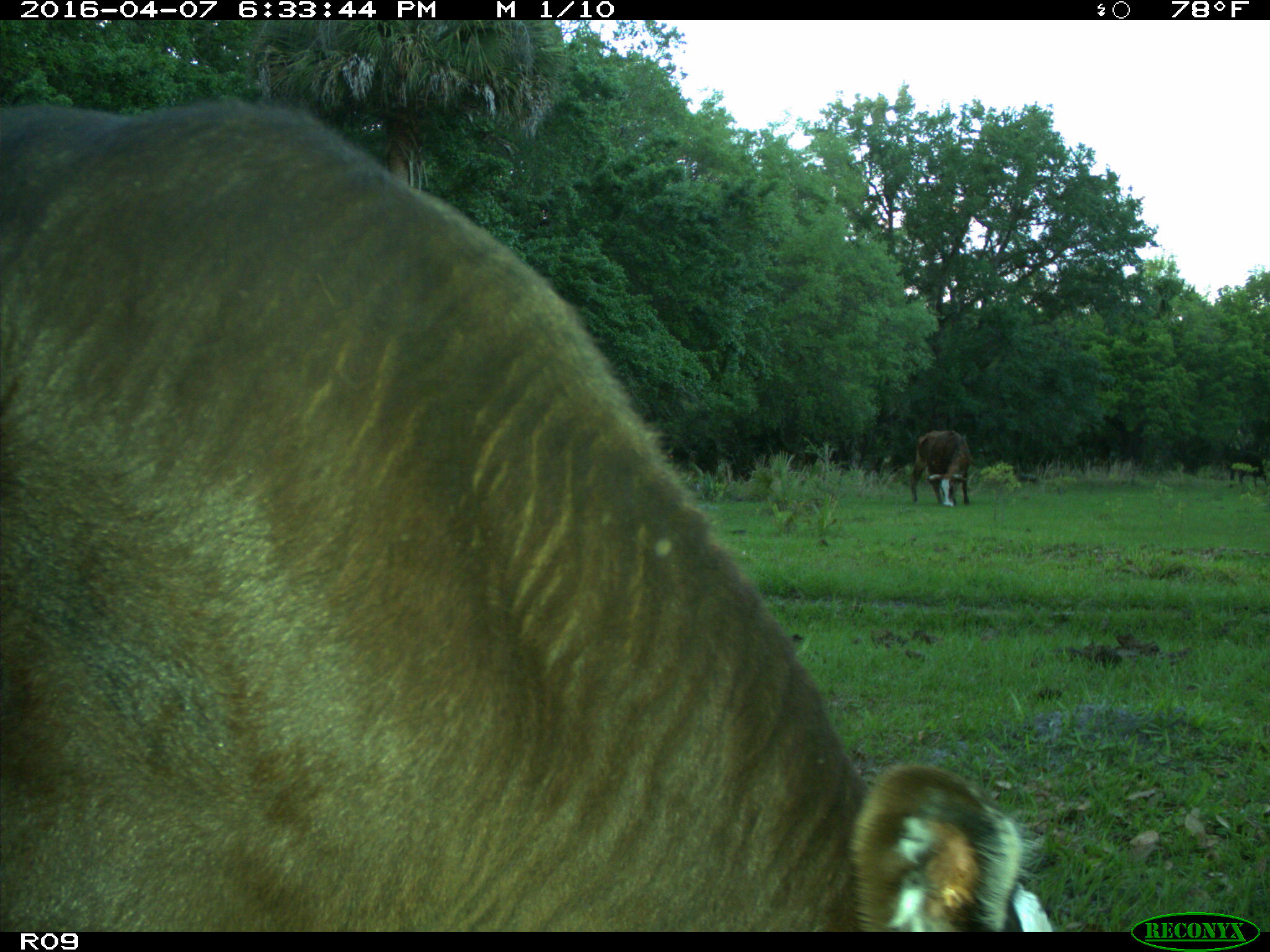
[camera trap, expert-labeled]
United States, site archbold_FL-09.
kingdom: Animalia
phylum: Chordata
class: Mammalia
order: Artiodactyla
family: Bovidae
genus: Bos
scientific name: Bos taurus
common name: domestic cow